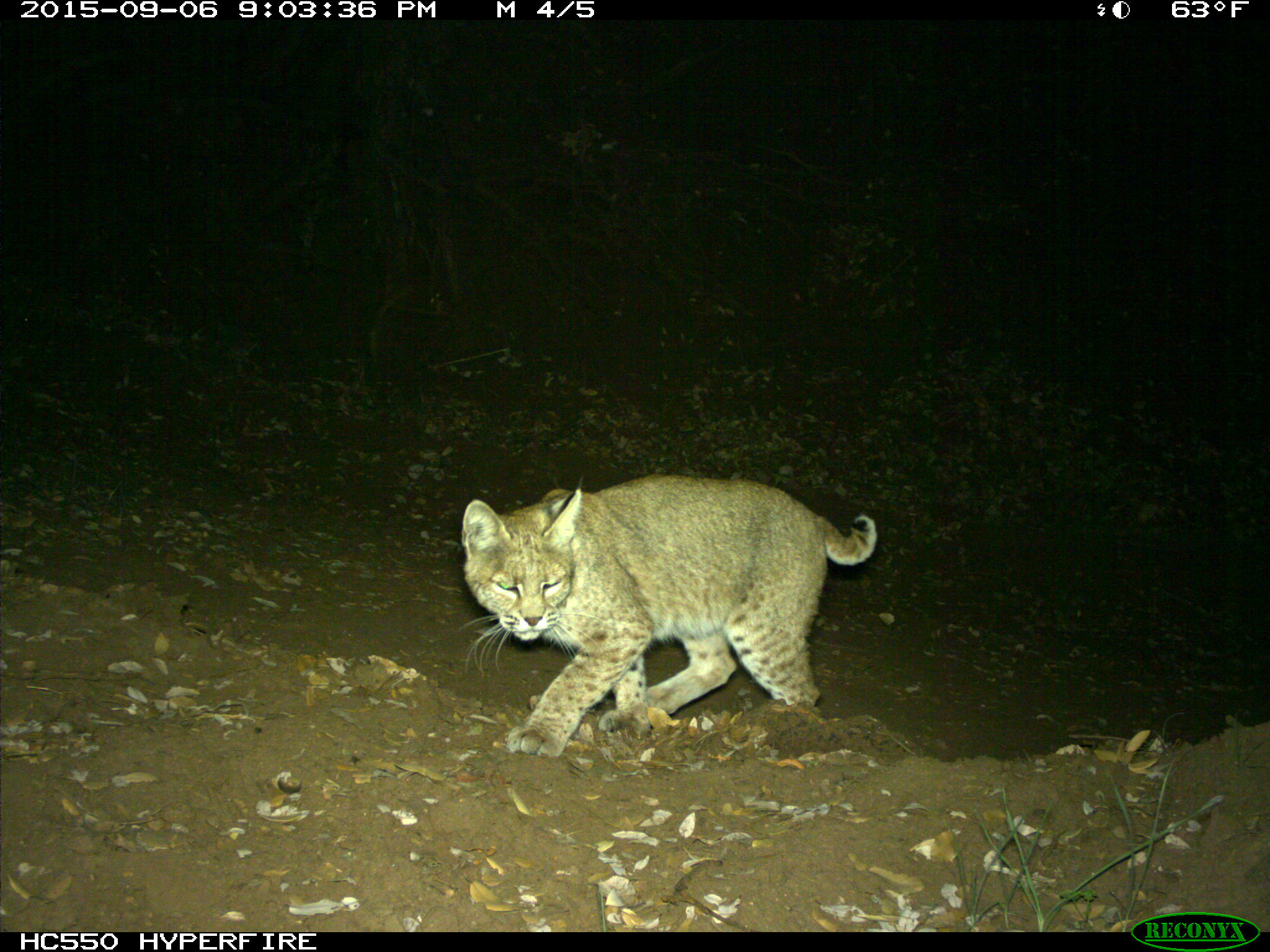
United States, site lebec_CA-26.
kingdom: Animalia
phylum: Chordata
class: Mammalia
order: Carnivora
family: Felidae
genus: Lynx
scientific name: Lynx rufus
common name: bobcat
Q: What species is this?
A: Lynx rufus (bobcat).